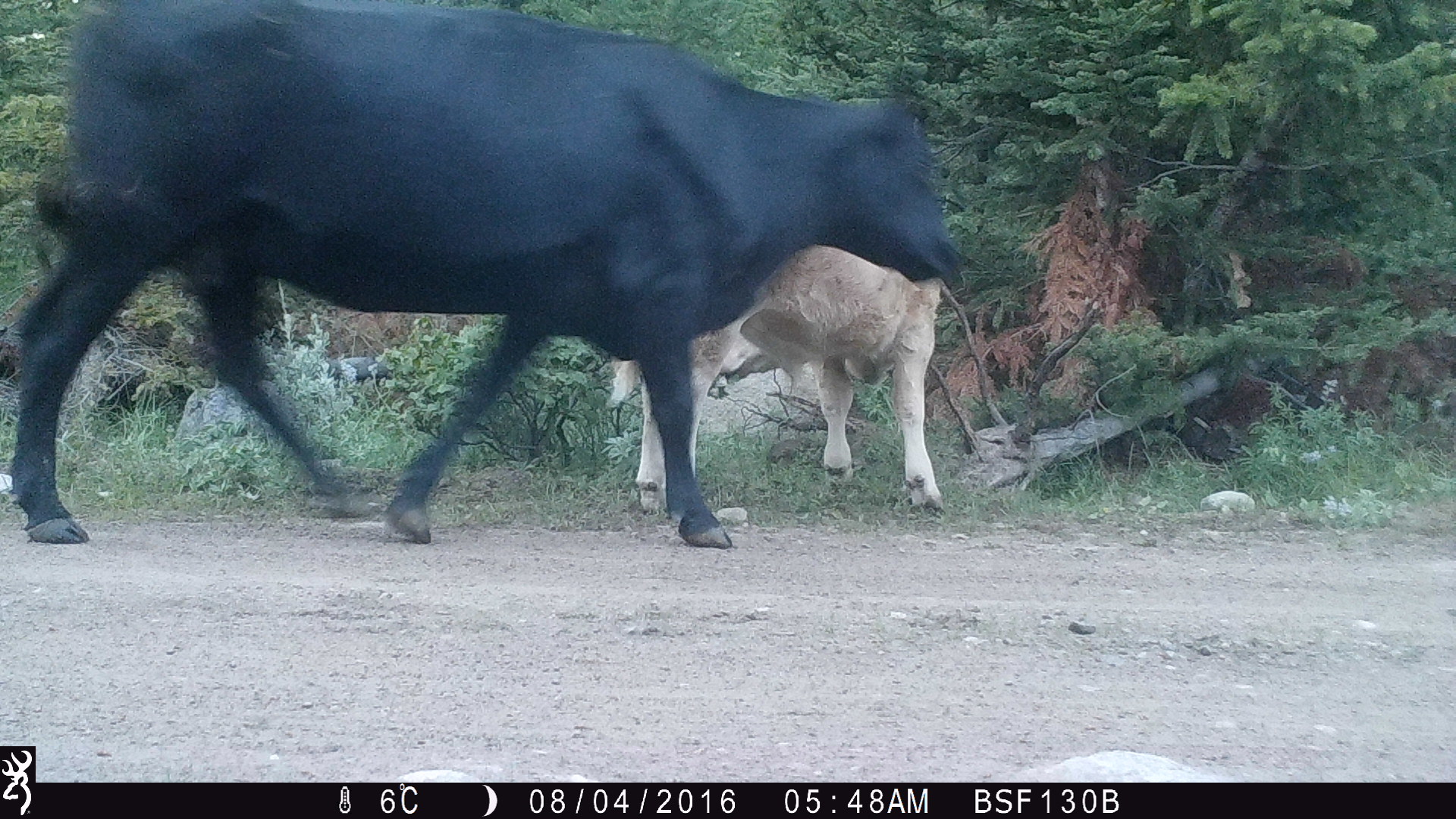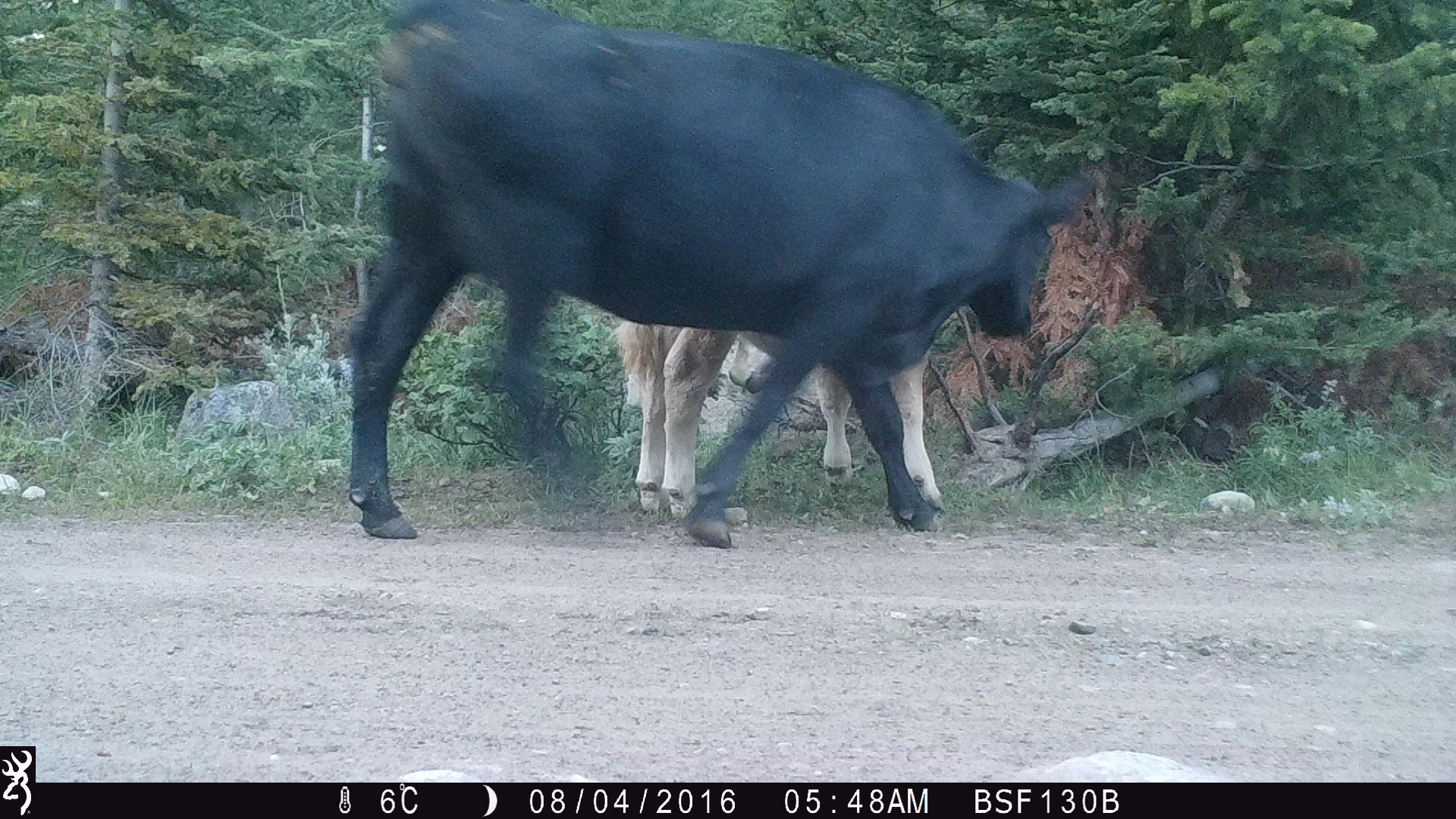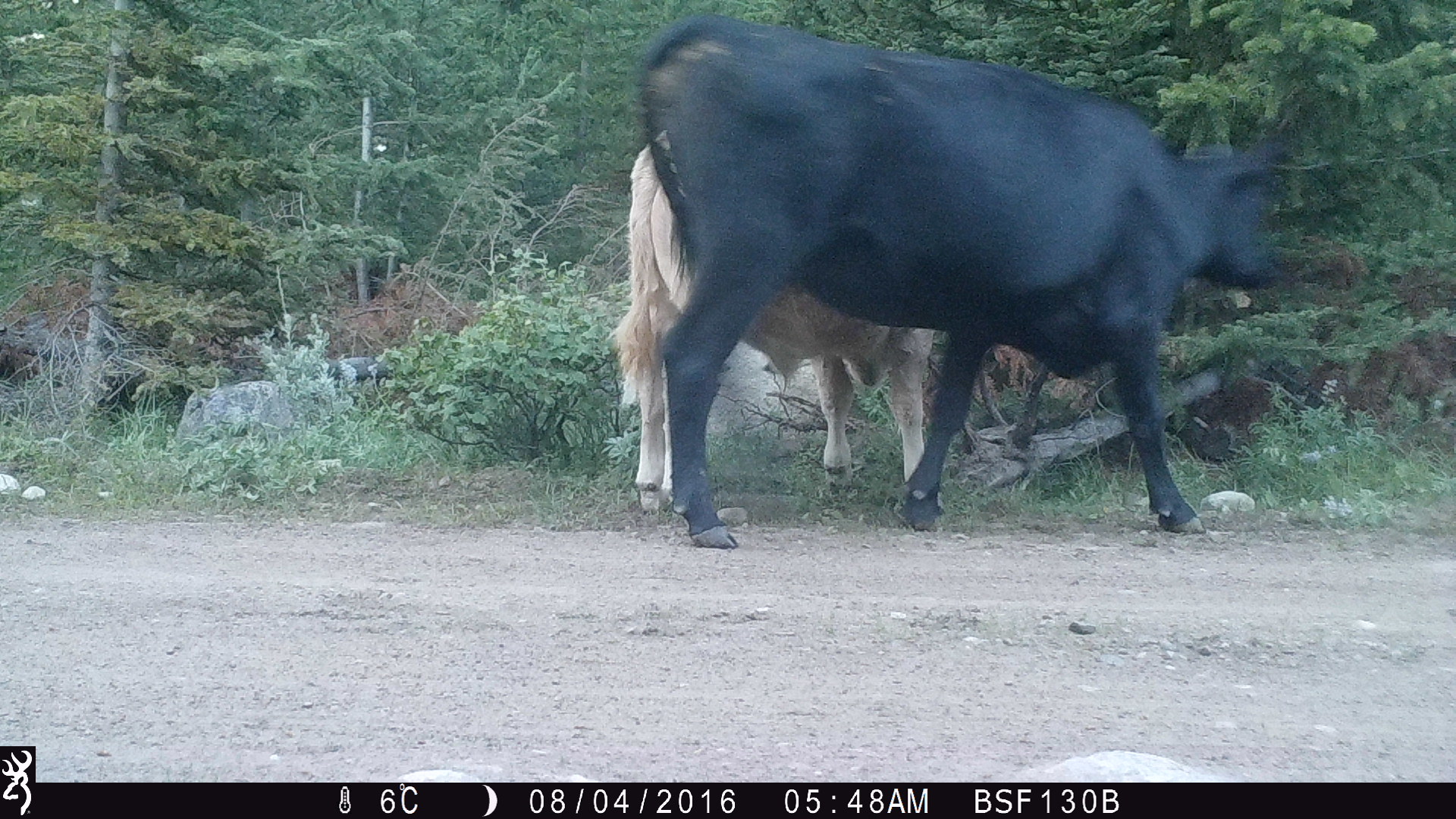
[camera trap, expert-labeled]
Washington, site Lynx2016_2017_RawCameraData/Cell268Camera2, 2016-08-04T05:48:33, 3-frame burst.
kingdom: Animalia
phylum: Chordata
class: Mammalia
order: Artiodactyla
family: Bovidae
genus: Bos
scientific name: Bos taurus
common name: domestic cattle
Domestic cattle (Bos taurus). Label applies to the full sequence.